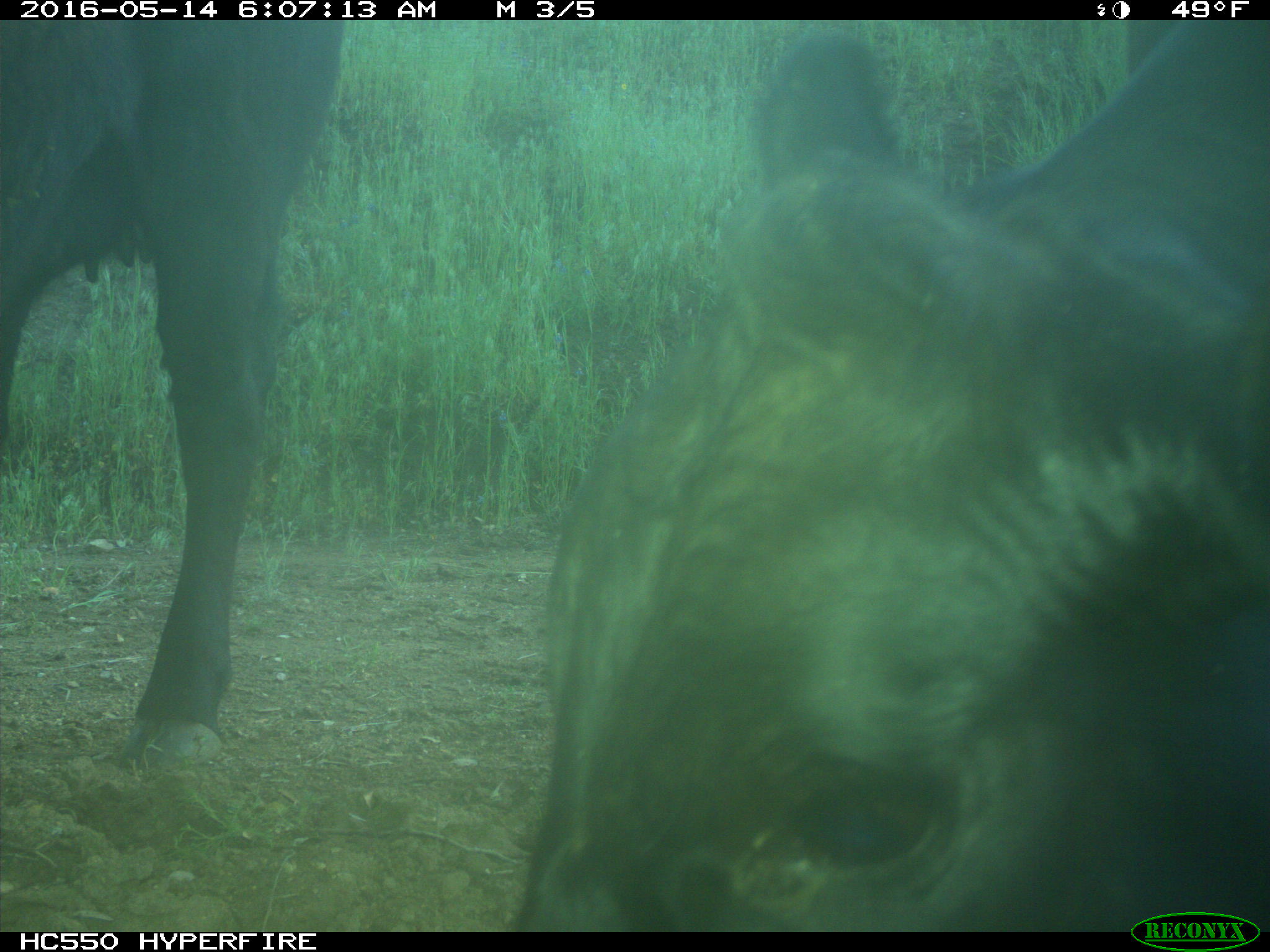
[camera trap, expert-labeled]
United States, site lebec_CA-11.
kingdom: Animalia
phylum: Chordata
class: Mammalia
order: Artiodactyla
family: Bovidae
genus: Bos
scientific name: Bos taurus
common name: domestic cow